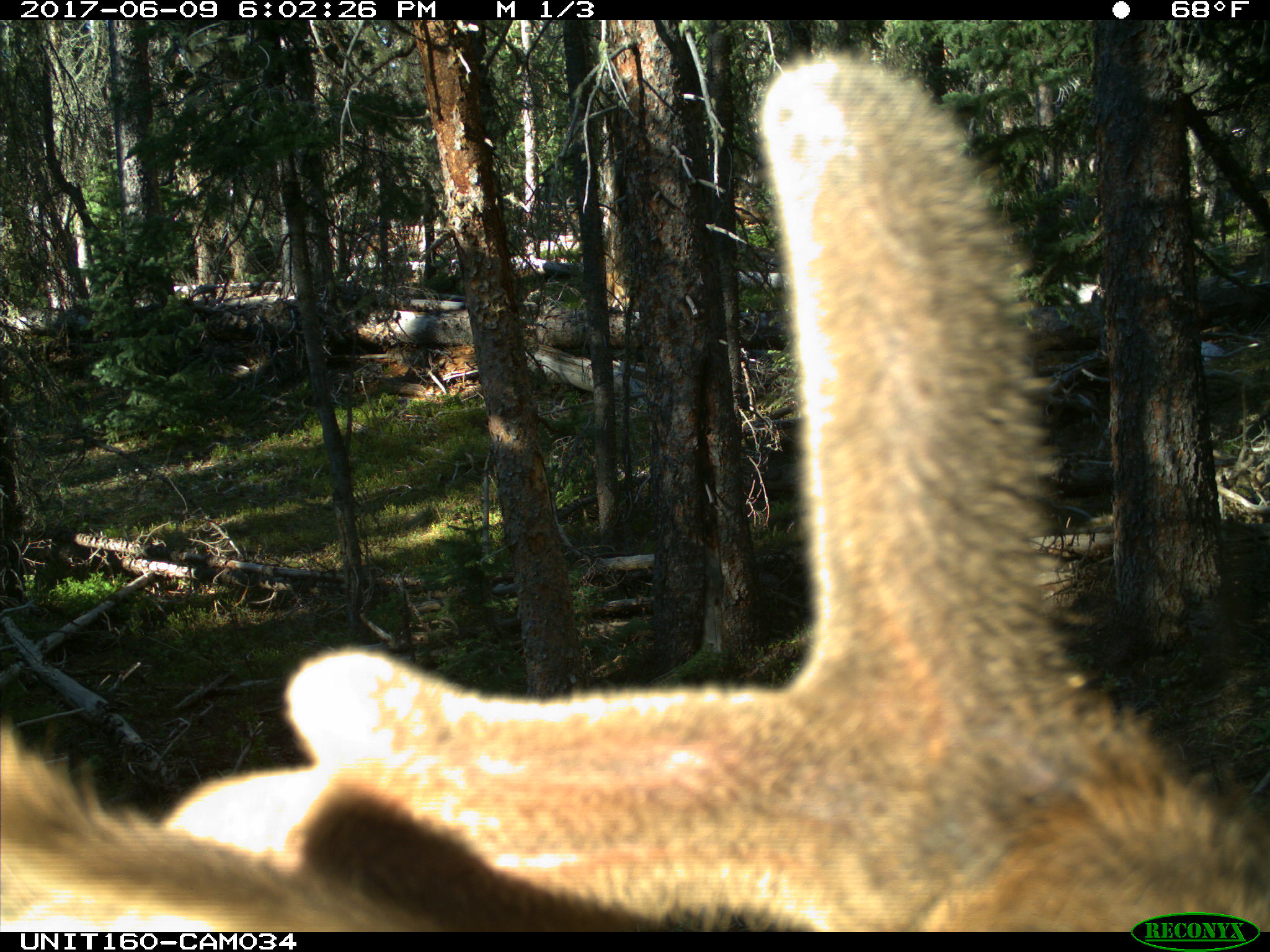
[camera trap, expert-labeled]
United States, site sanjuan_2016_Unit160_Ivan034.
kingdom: Animalia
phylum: Chordata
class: Mammalia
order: Artiodactyla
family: Cervidae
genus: Cervus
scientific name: Cervus elaphus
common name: red deer